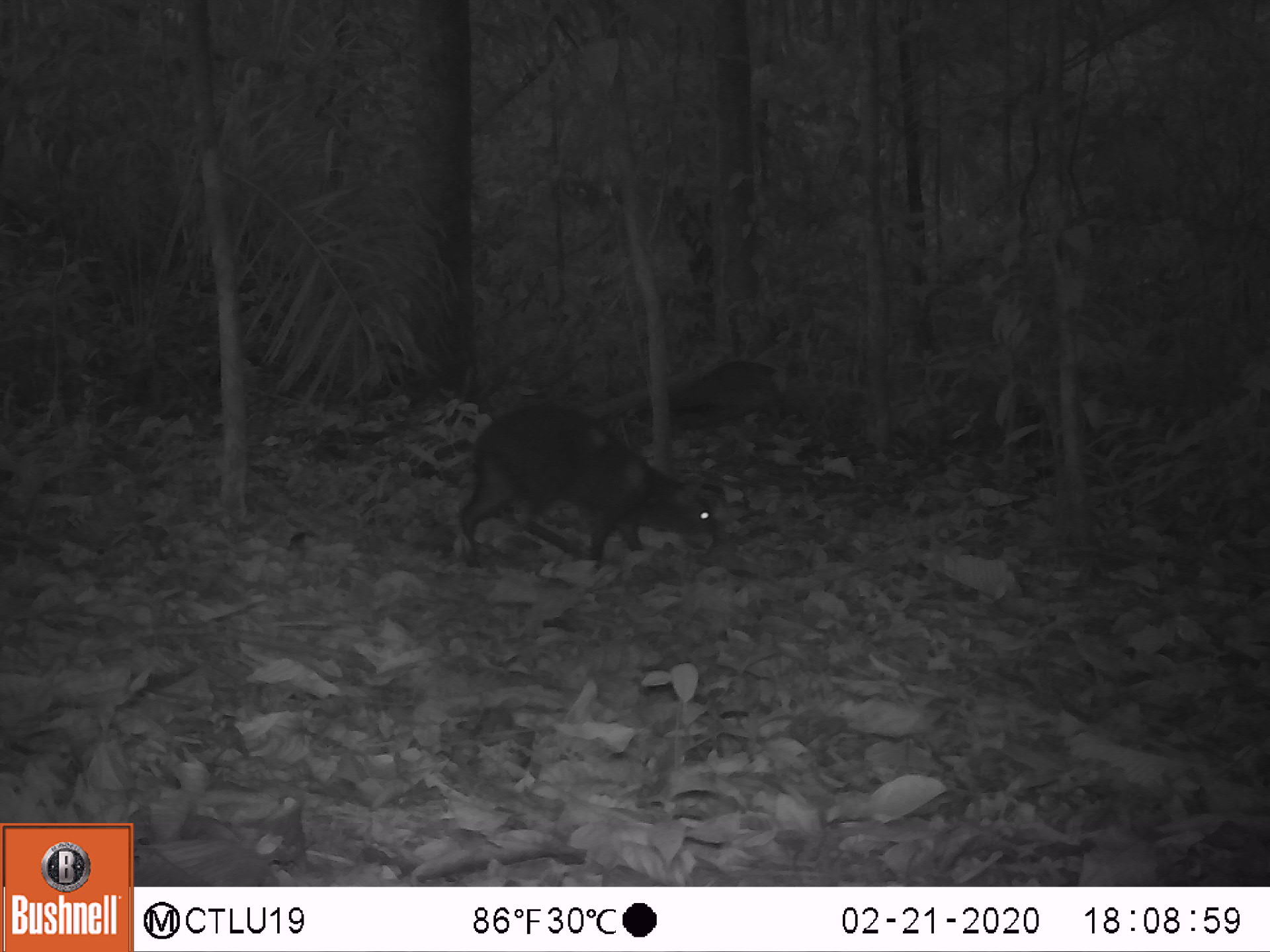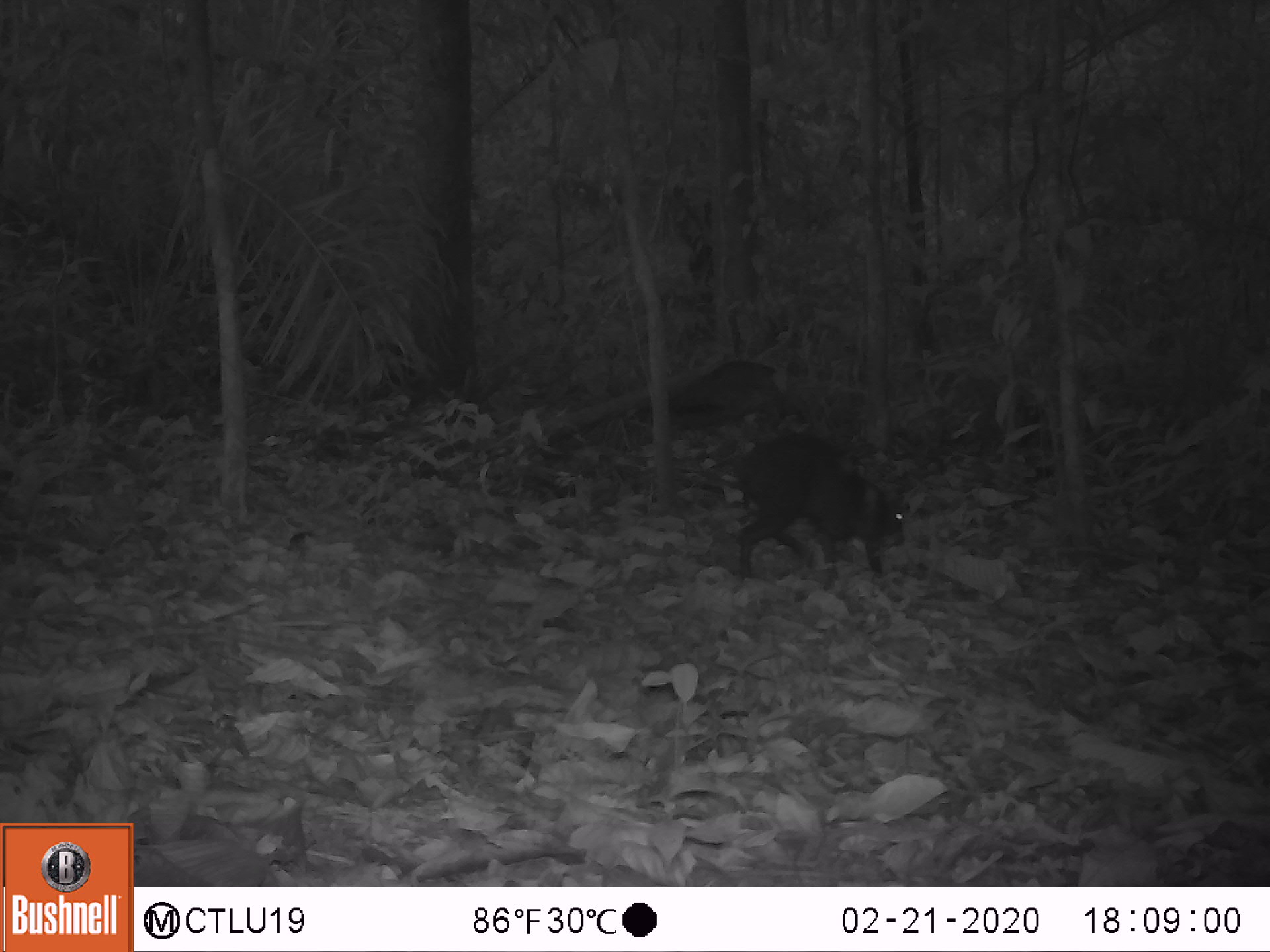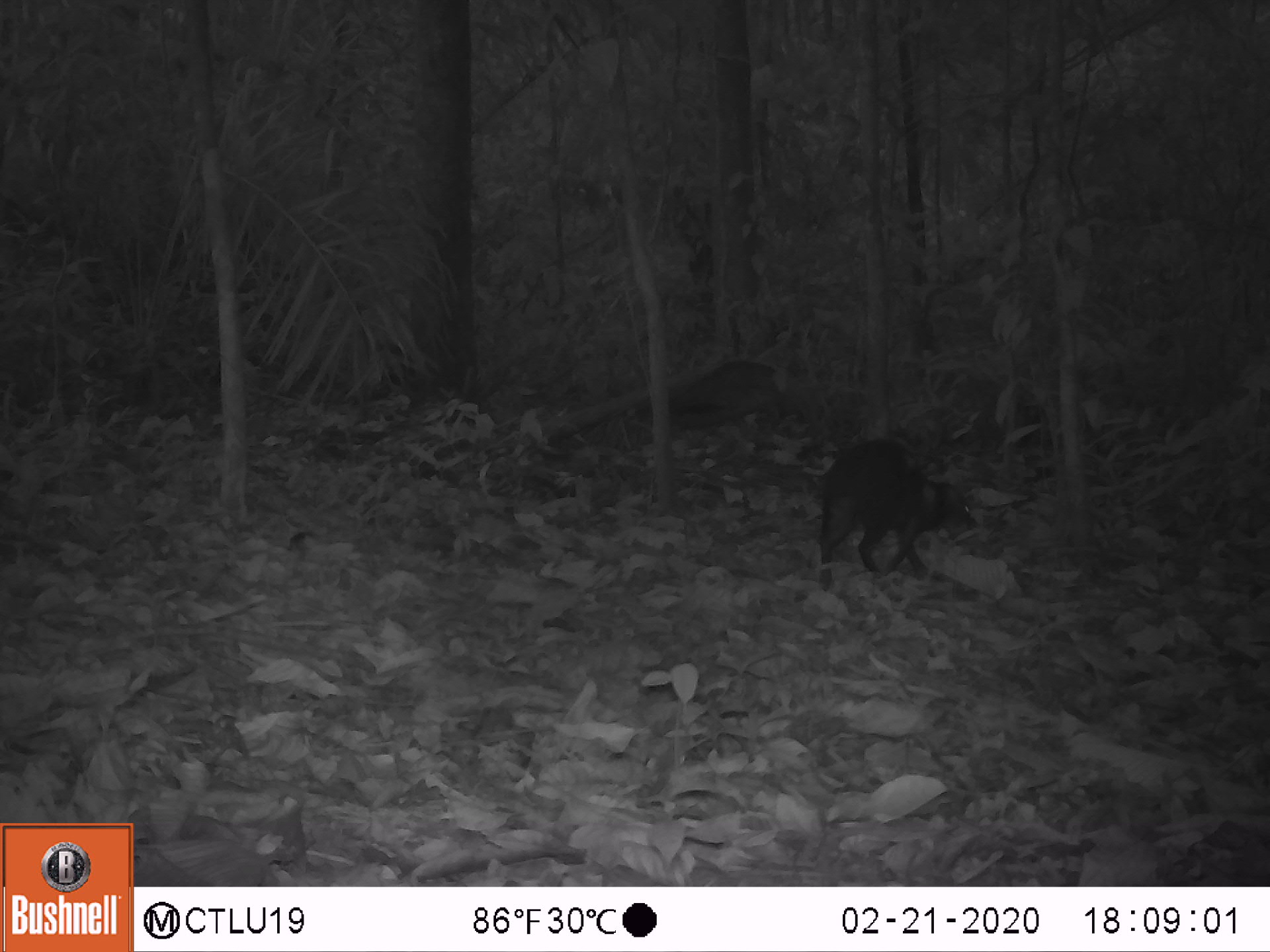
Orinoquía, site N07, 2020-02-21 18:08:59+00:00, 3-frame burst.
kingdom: Animalia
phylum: Chordata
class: Mammalia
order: Rodentia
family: Dasyproctidae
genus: Dasyprocta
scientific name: Dasyprocta fuliginosa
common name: black agouti